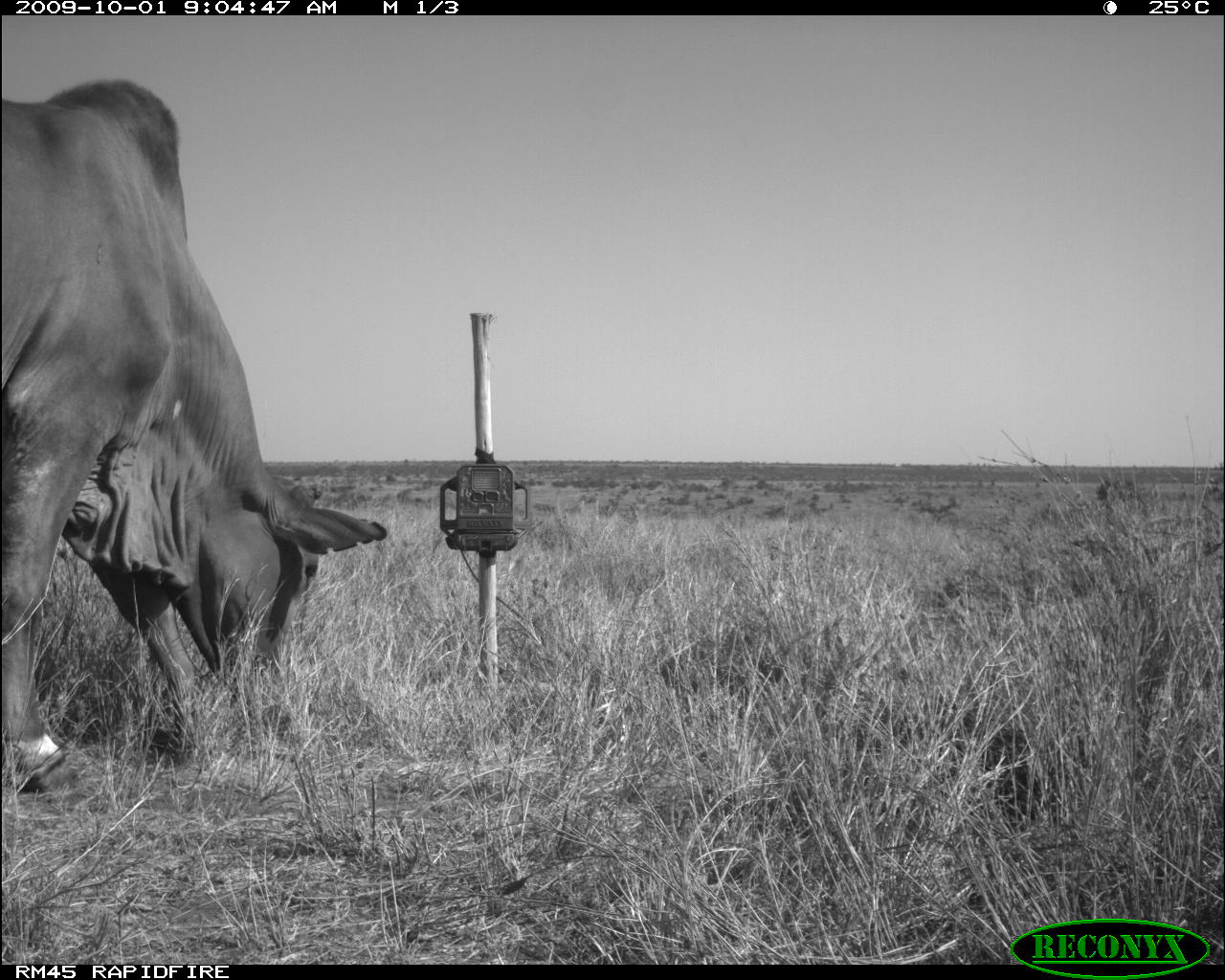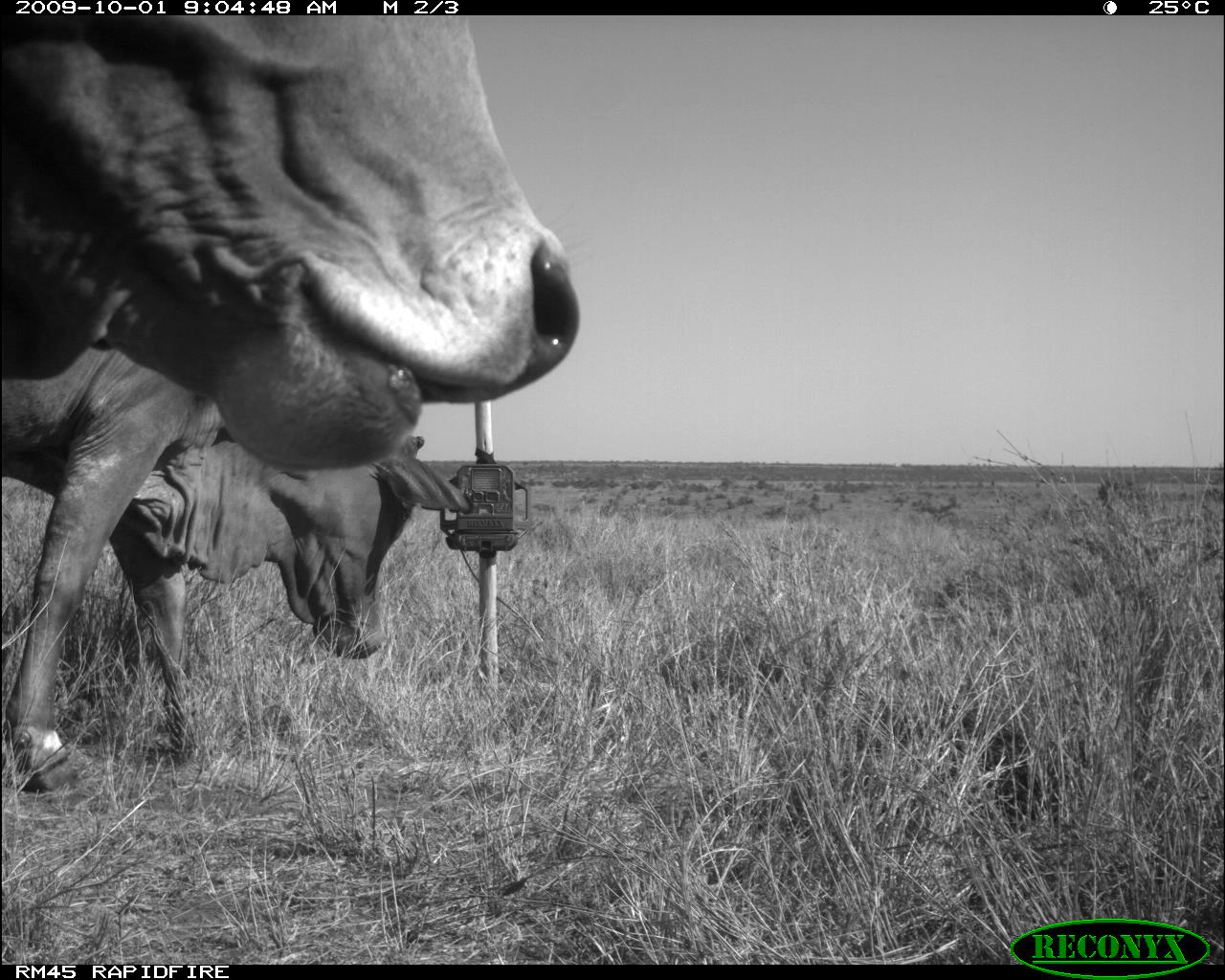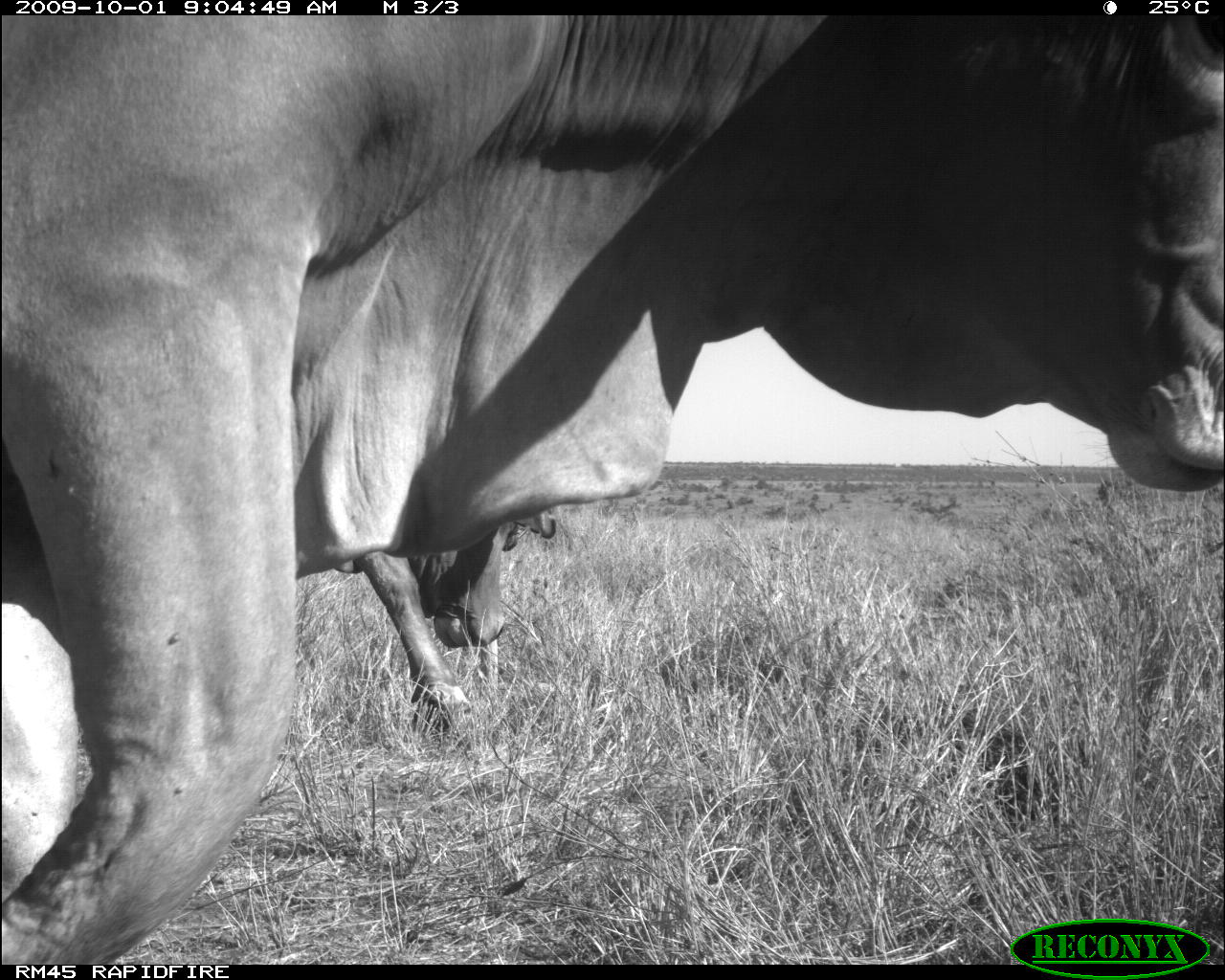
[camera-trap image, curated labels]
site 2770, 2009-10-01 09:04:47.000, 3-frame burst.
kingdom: Animalia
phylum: Chordata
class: Mammalia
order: Artiodactyla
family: Bovidae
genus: Bos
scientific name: Bos taurus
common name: domestic cattle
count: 1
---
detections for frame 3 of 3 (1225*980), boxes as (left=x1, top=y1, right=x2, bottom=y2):
bos taurus: (left=0, top=17, right=1223, bottom=965); (left=360, top=511, right=570, bottom=709)